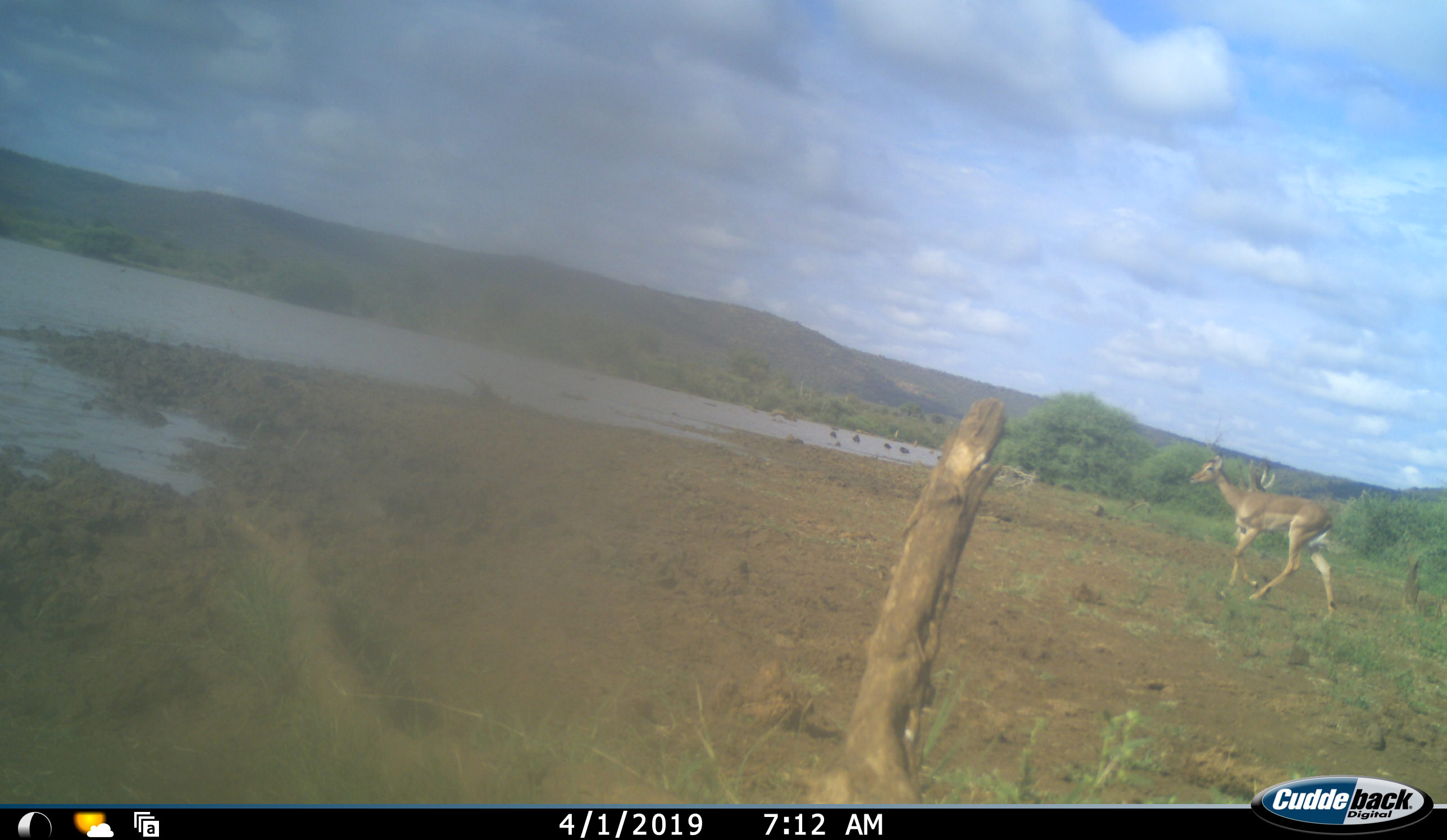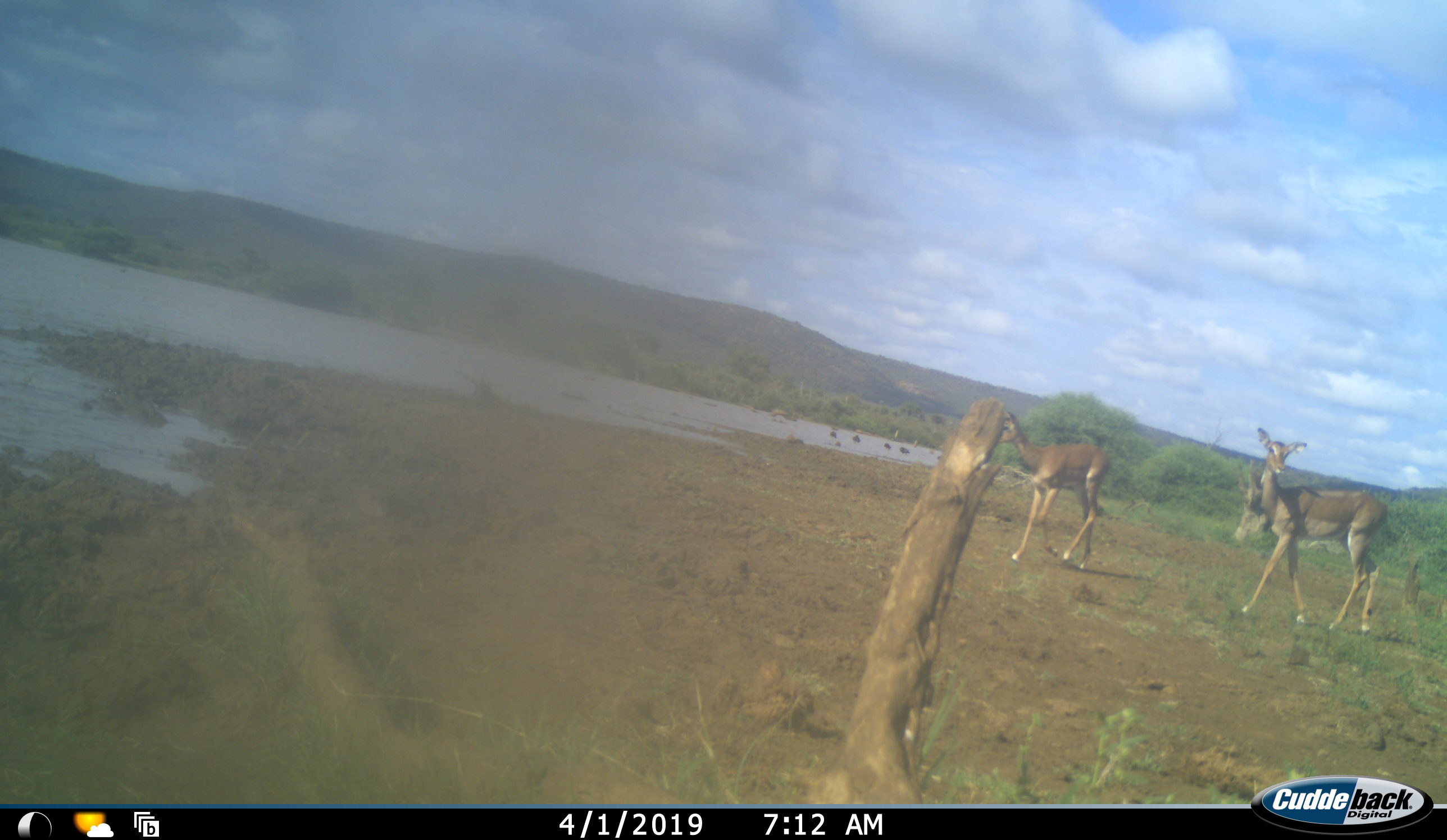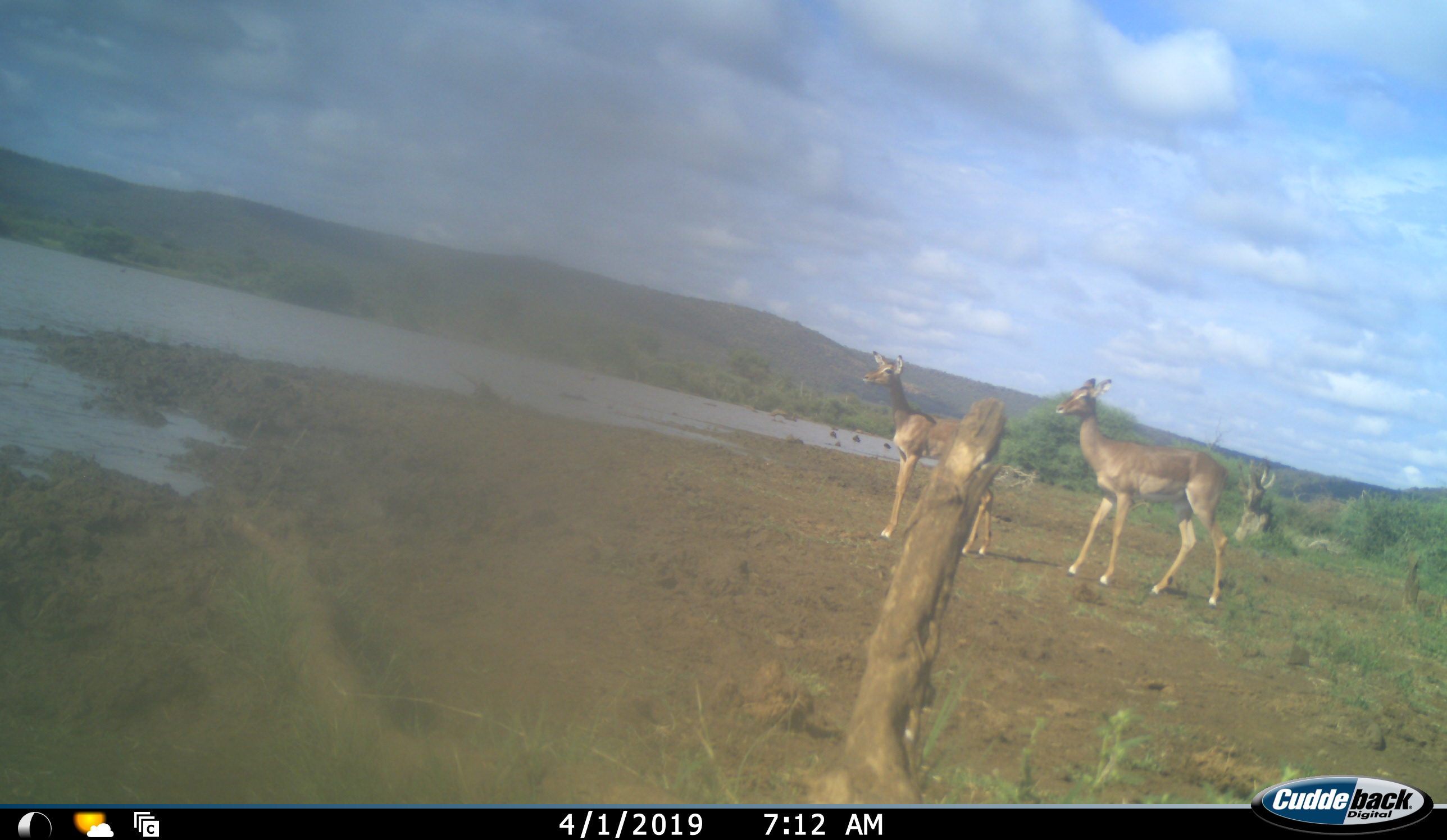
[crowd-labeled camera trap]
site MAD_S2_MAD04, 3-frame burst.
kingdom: Animalia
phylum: Chordata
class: Mammalia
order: Artiodactyla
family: Bovidae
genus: Aepyceros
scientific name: Aepyceros melampus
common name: impala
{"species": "impala (Aepyceros melampus)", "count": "2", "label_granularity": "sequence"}